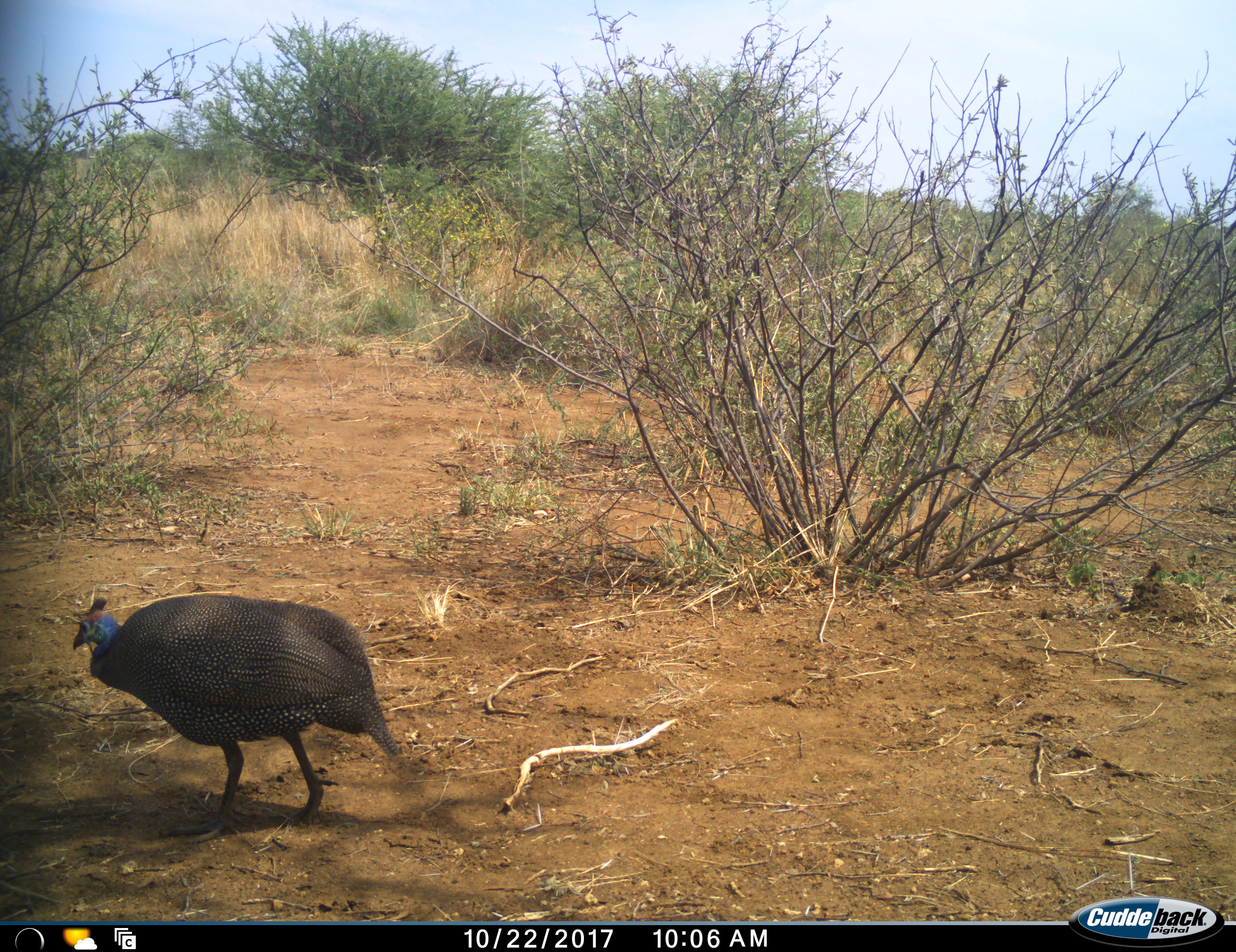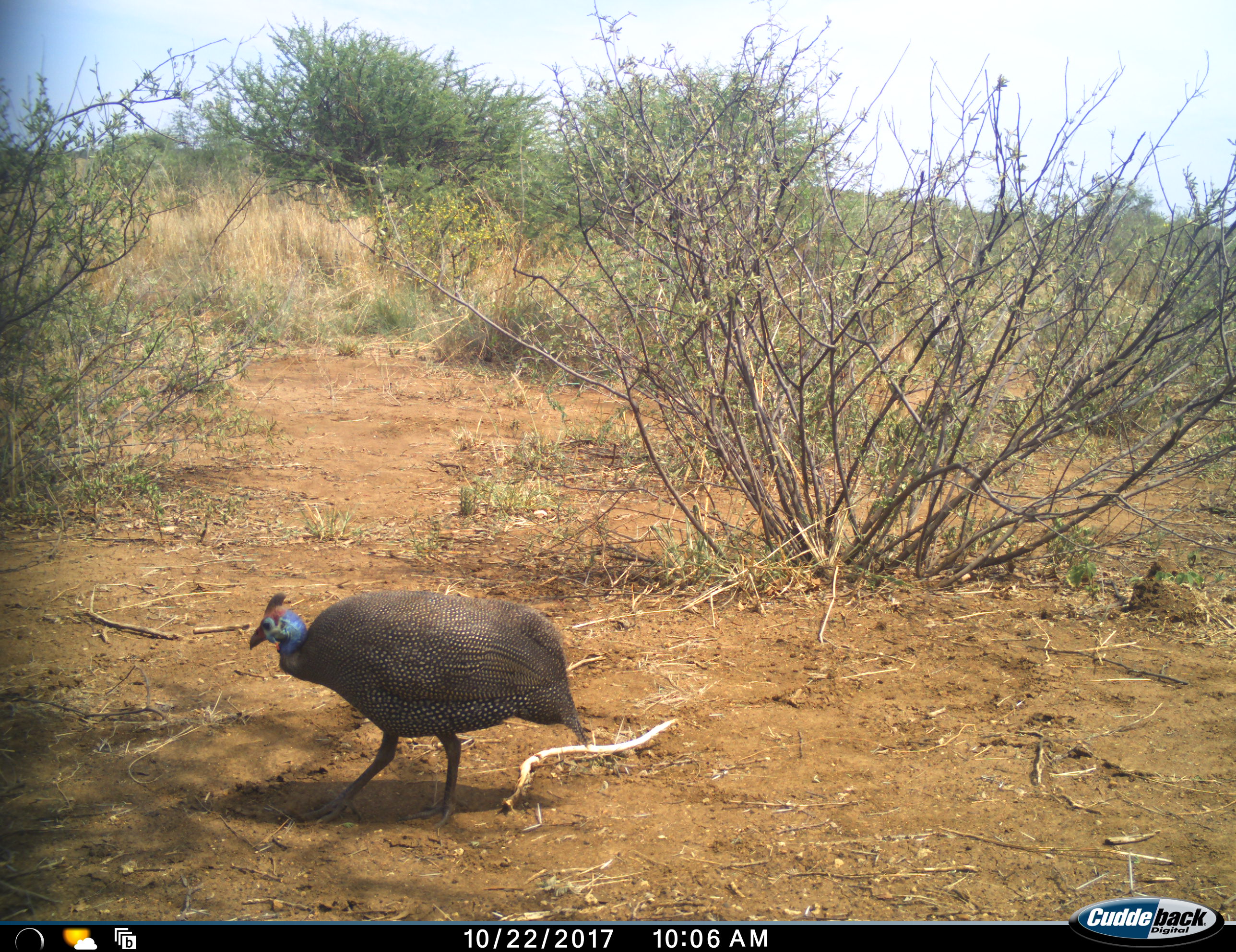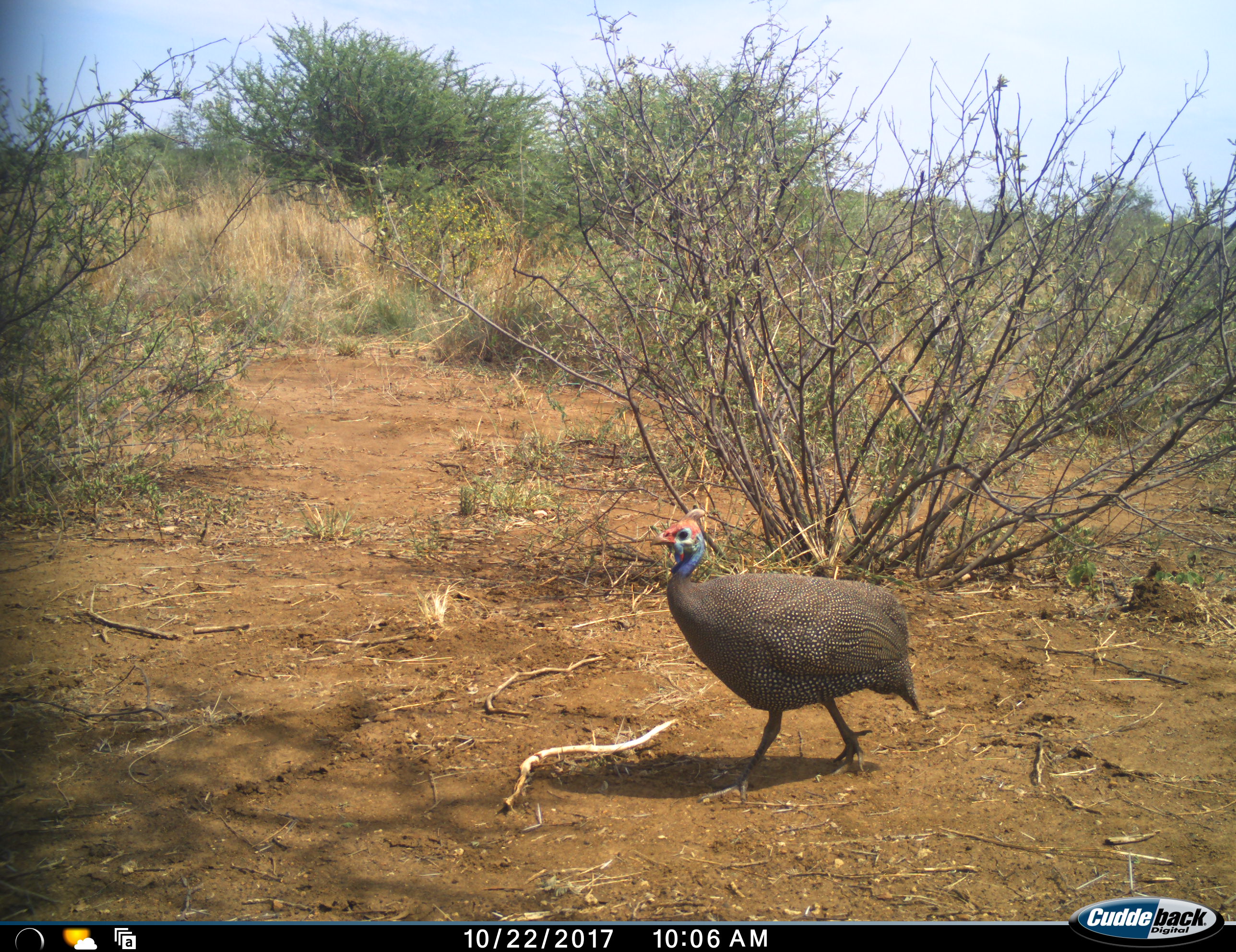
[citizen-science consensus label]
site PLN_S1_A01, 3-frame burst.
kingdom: Animalia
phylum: Chordata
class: Aves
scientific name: Aves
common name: bird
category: birdother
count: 1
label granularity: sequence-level